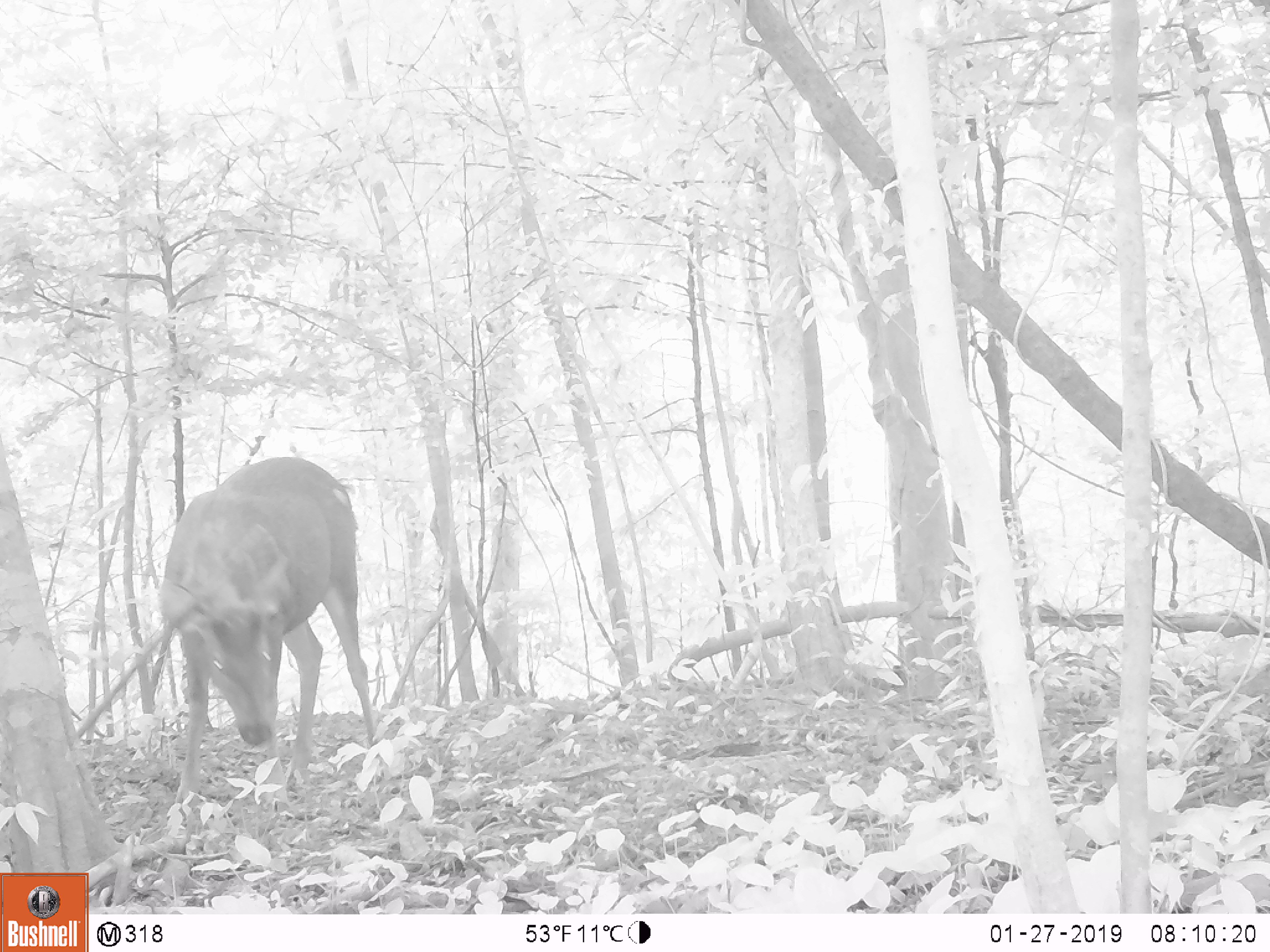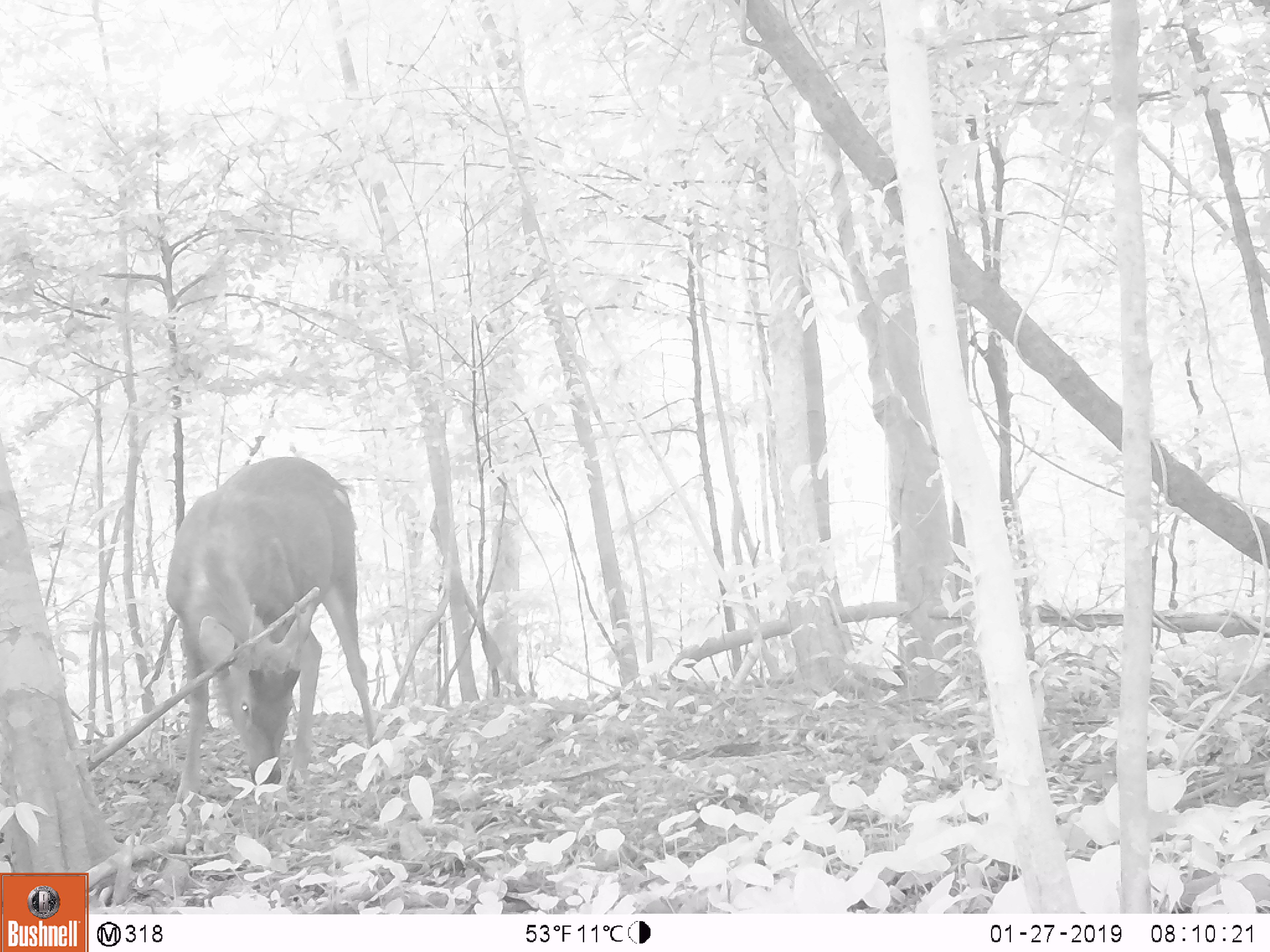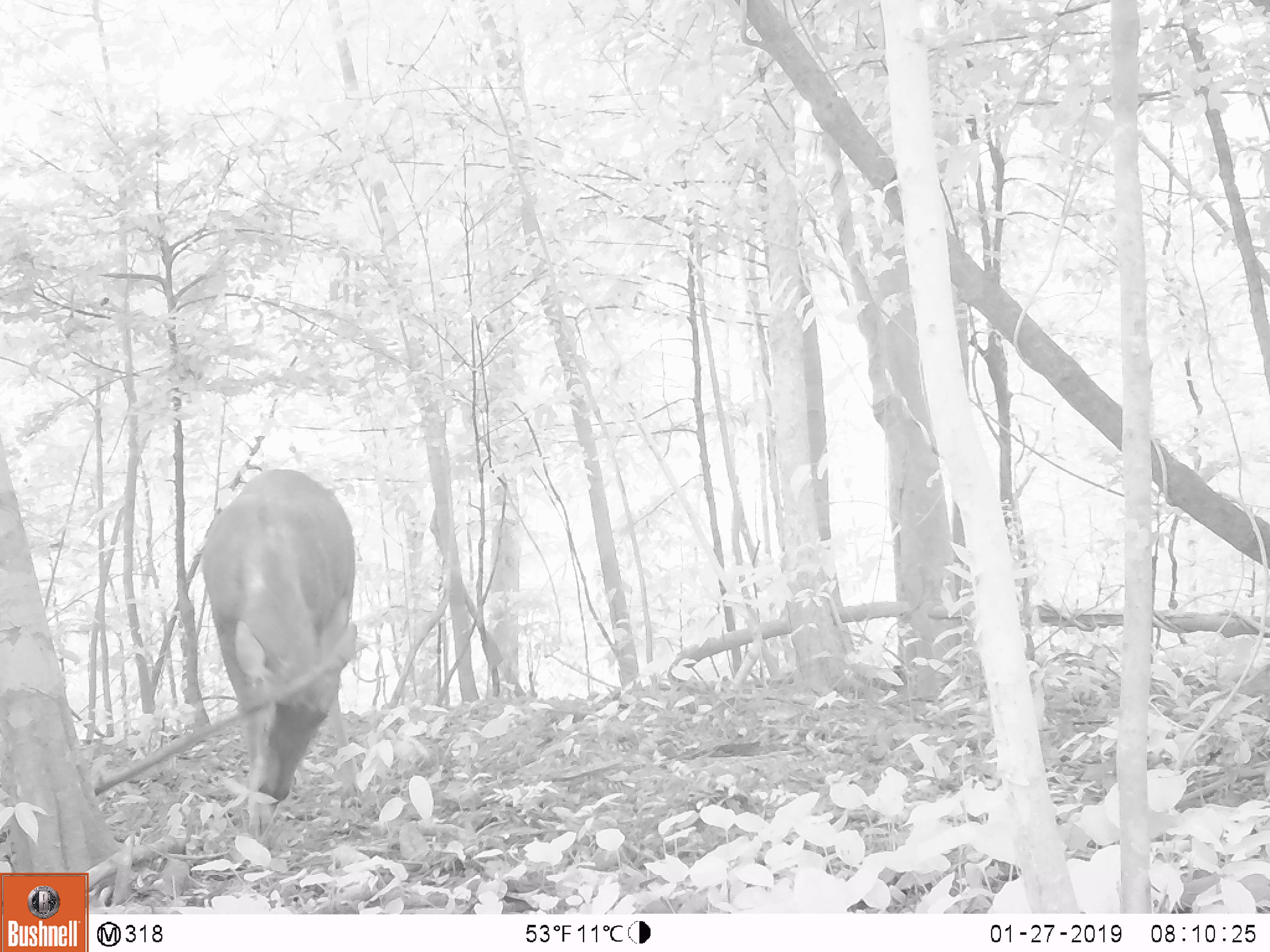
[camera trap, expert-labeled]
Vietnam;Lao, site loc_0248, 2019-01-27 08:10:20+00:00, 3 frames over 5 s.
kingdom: Animalia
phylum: Chordata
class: Mammalia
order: Artiodactyla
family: Cervidae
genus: Rusa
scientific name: Rusa unicolor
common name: sambar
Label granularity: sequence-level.